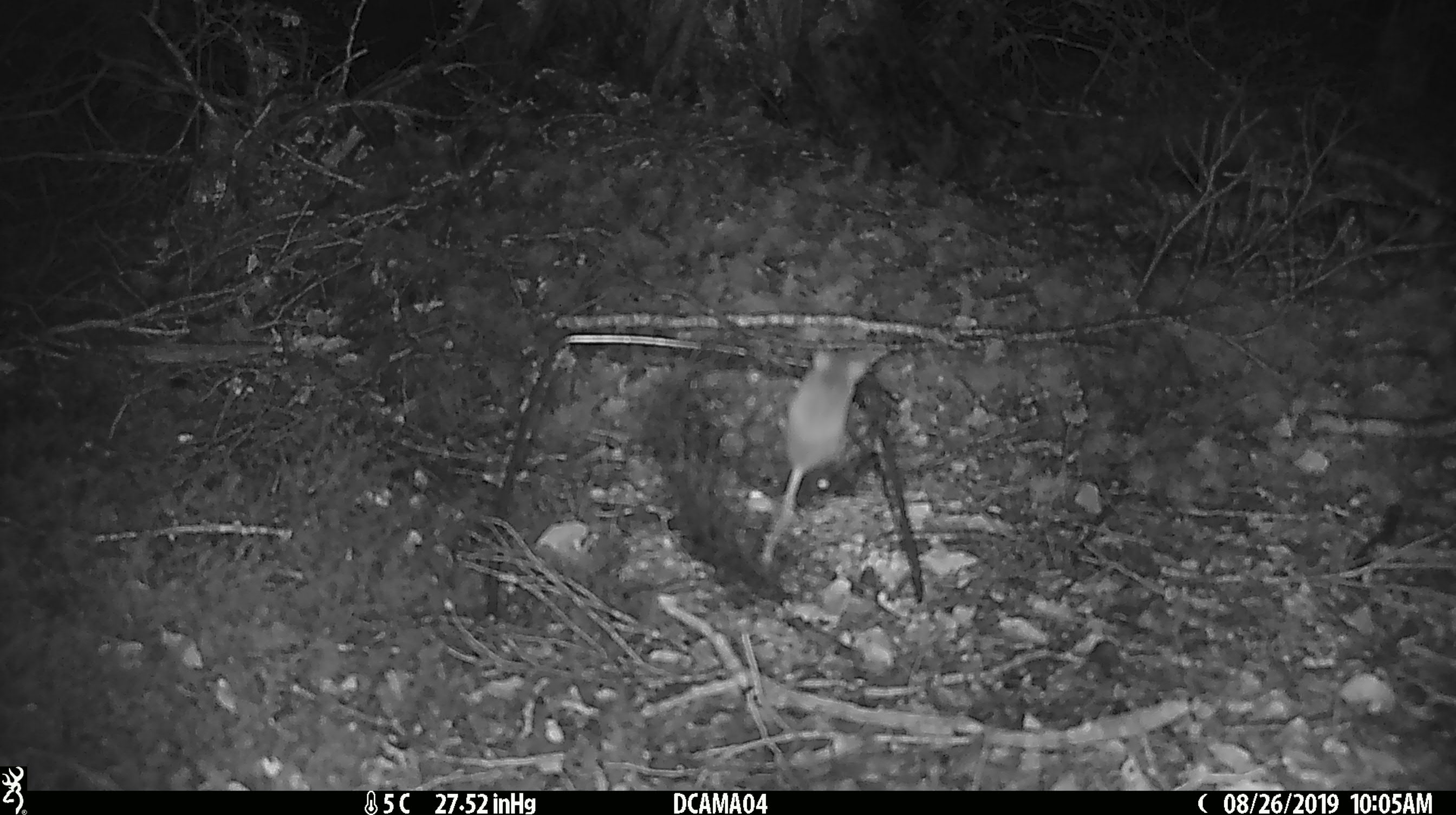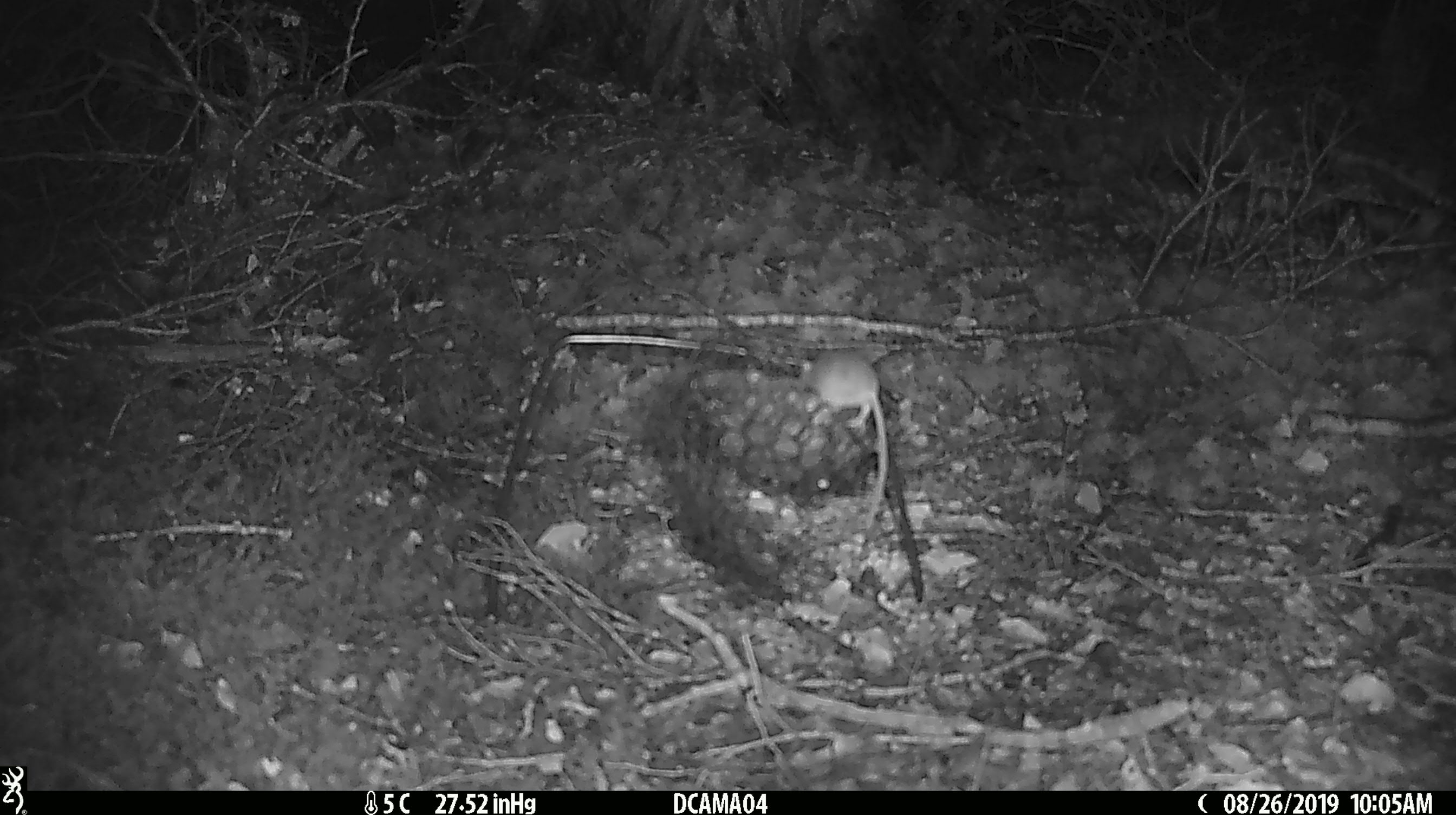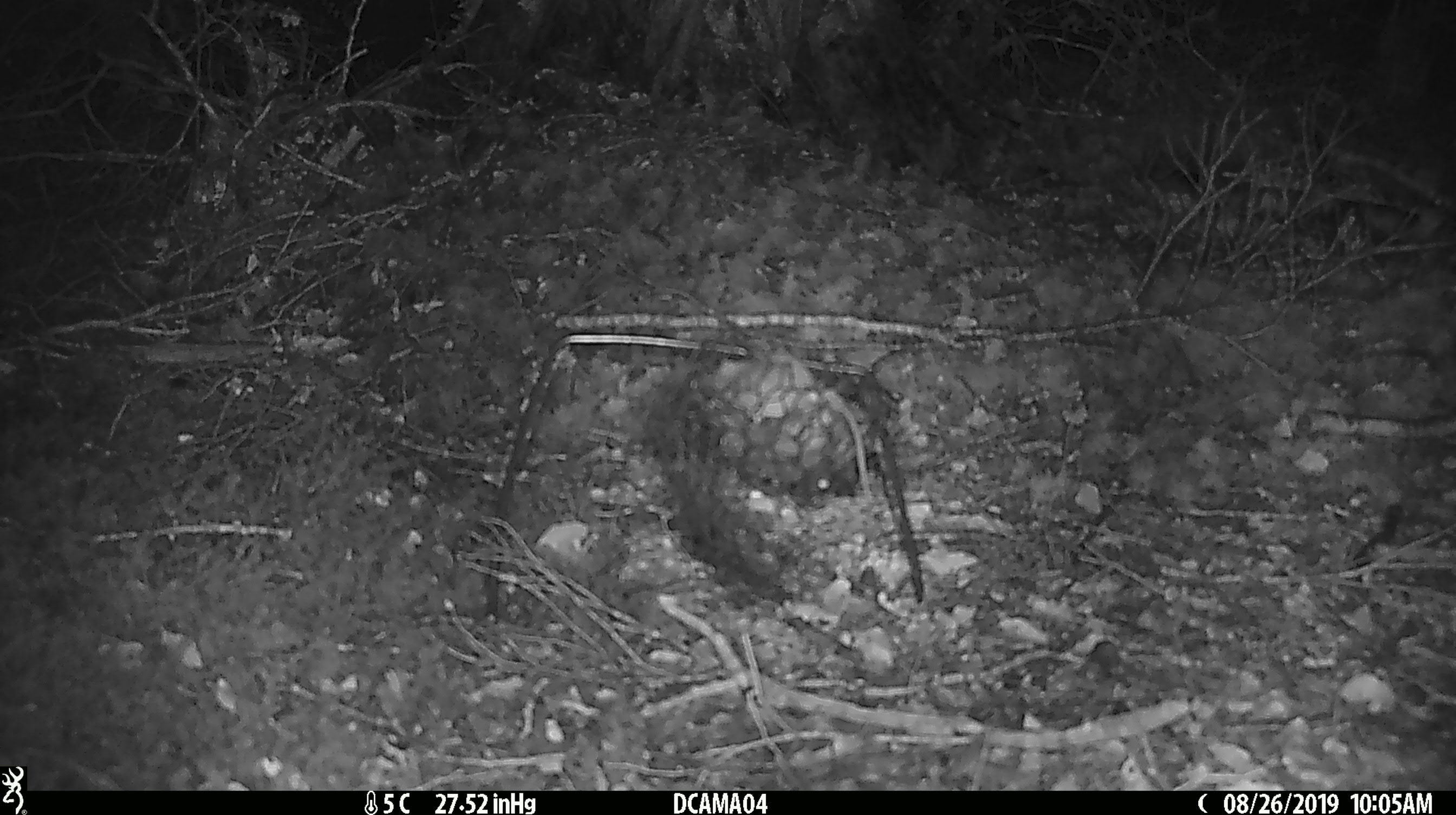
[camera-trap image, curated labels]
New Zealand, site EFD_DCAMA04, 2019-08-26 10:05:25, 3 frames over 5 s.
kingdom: Animalia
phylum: Chordata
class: Mammalia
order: Rodentia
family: Muridae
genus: Mus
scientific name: Mus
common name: mouse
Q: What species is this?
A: Mouse (Mus).